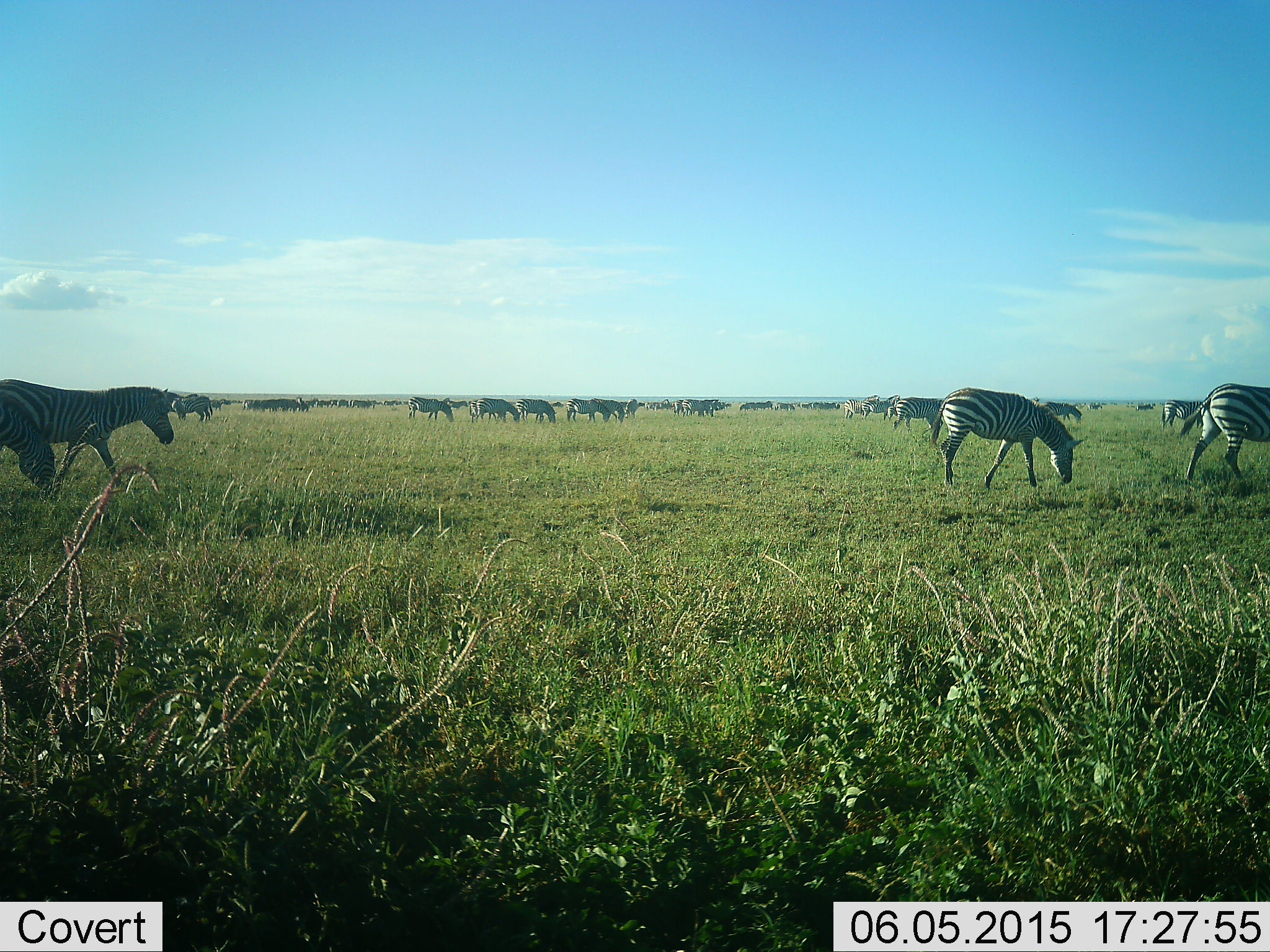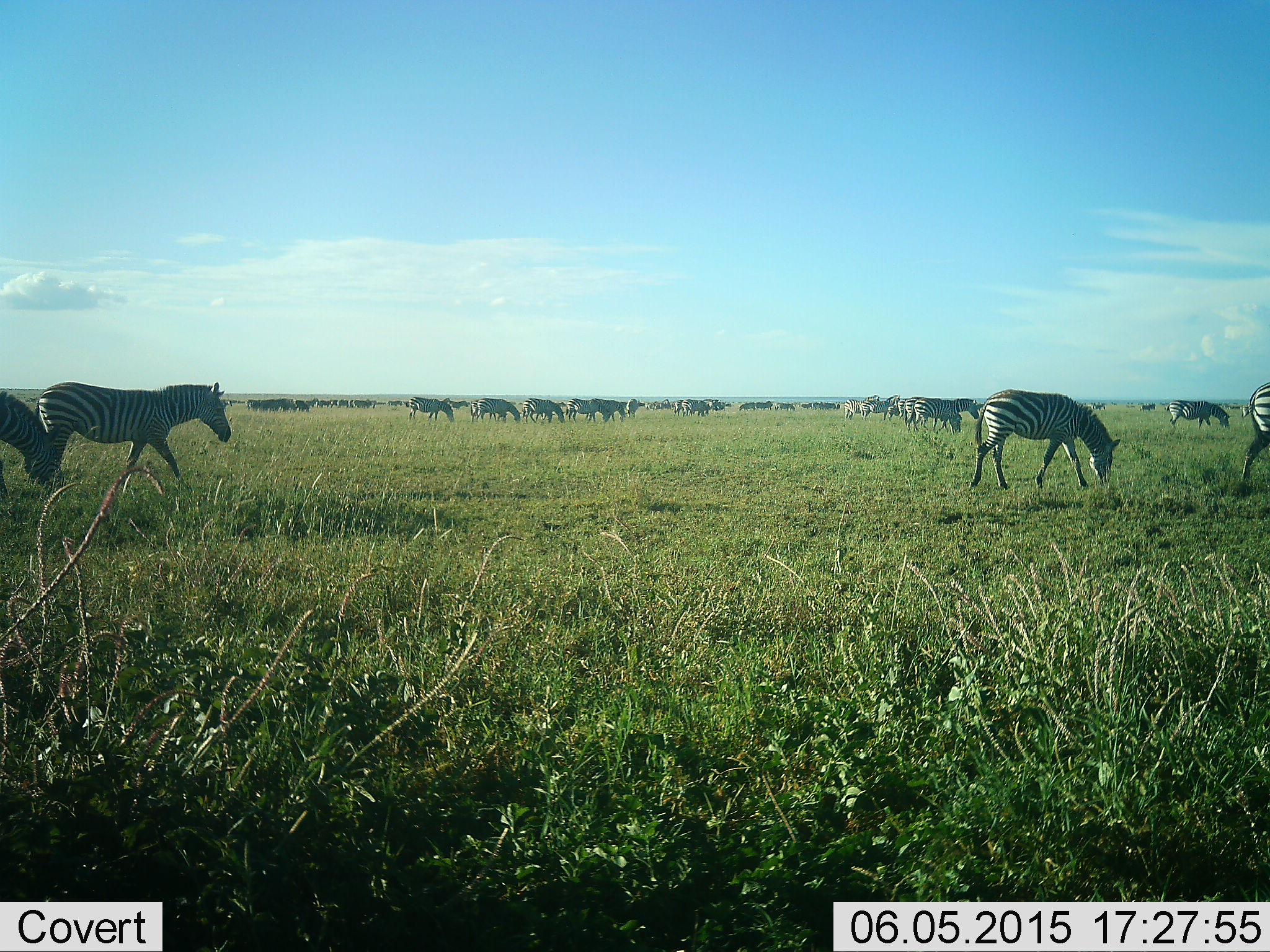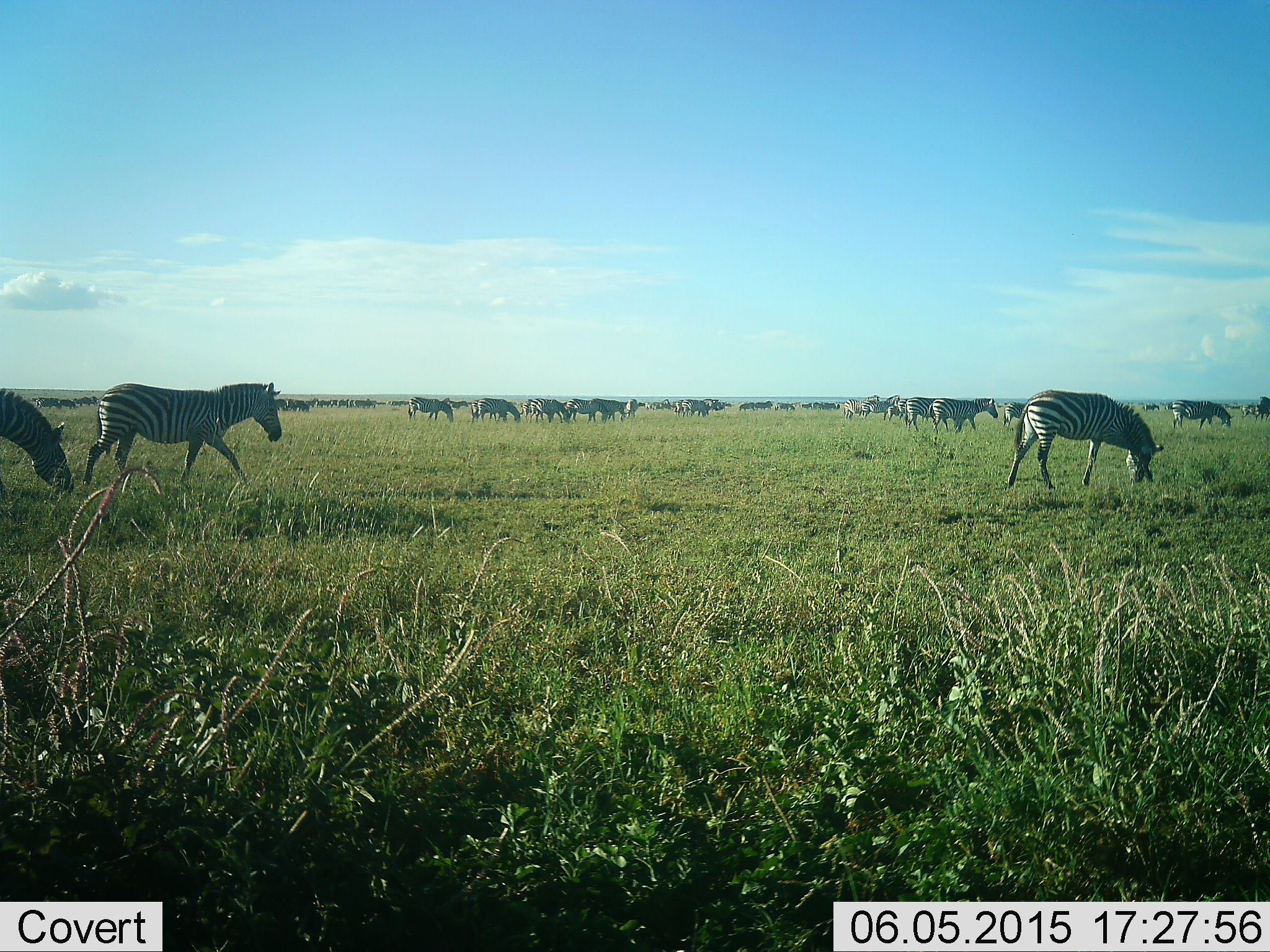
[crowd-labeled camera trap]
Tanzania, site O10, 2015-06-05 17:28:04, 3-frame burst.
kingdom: Animalia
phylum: Chordata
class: Mammalia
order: Perissodactyla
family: Equidae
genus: Equus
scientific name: Equus quagga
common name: plains zebra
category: zebra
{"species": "zebra (plains zebra) (Equus quagga)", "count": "11-50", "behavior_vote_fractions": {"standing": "46%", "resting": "0%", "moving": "77%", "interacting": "0%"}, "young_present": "0%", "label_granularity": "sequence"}